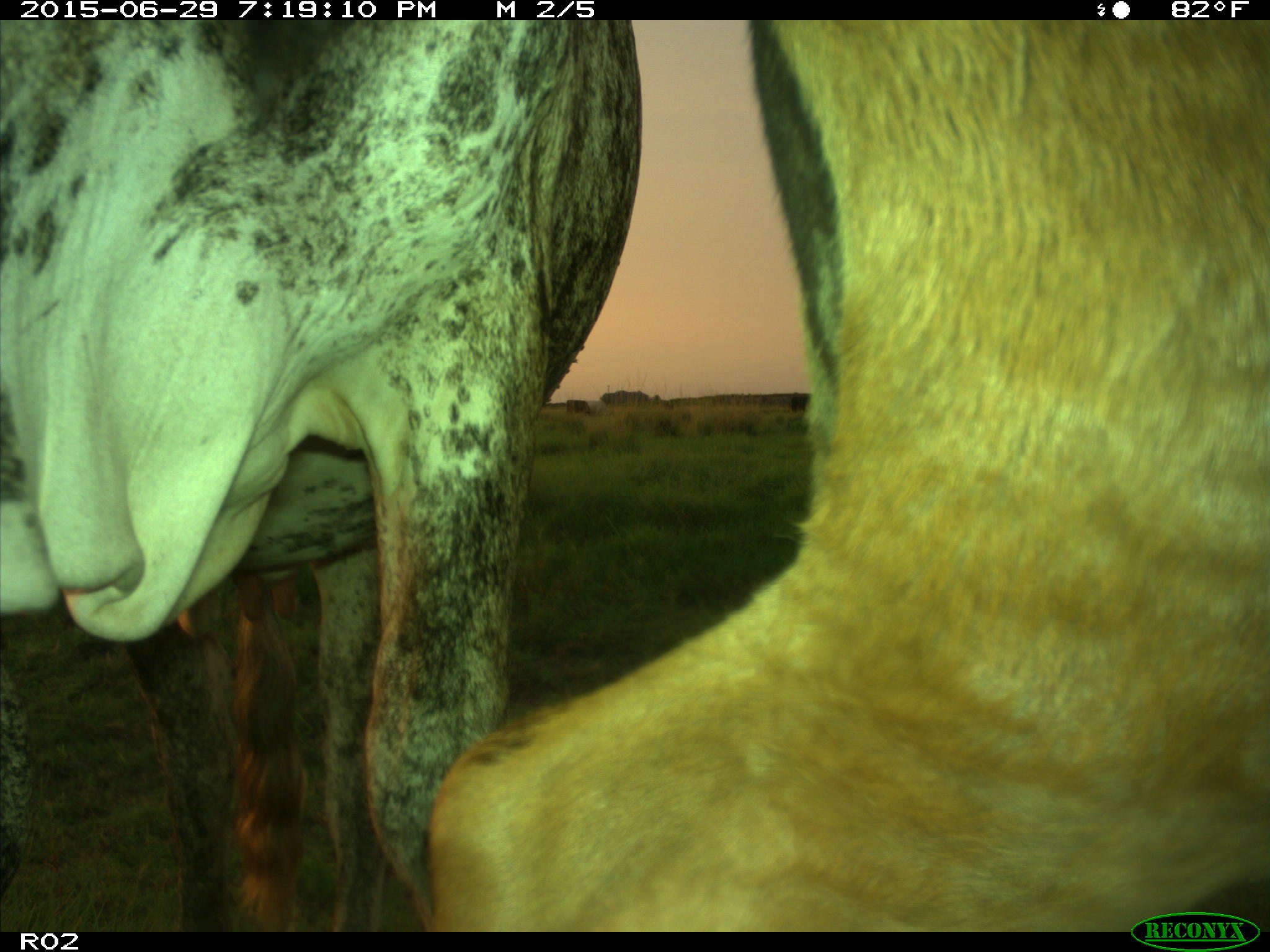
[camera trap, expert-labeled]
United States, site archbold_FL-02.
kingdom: Animalia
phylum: Chordata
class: Mammalia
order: Artiodactyla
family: Bovidae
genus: Bos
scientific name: Bos taurus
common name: domestic cow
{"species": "Bos taurus (domestic cow)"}